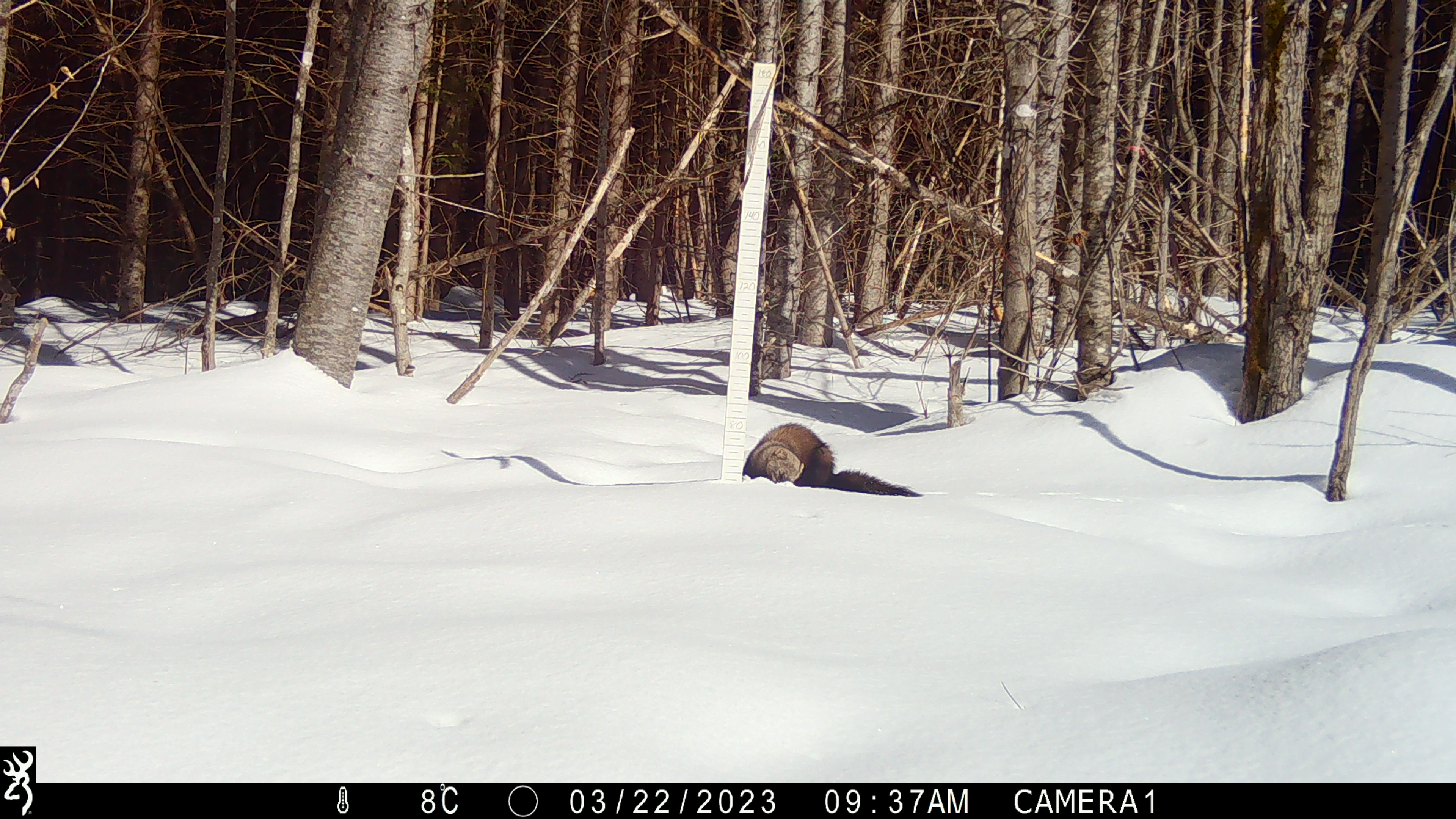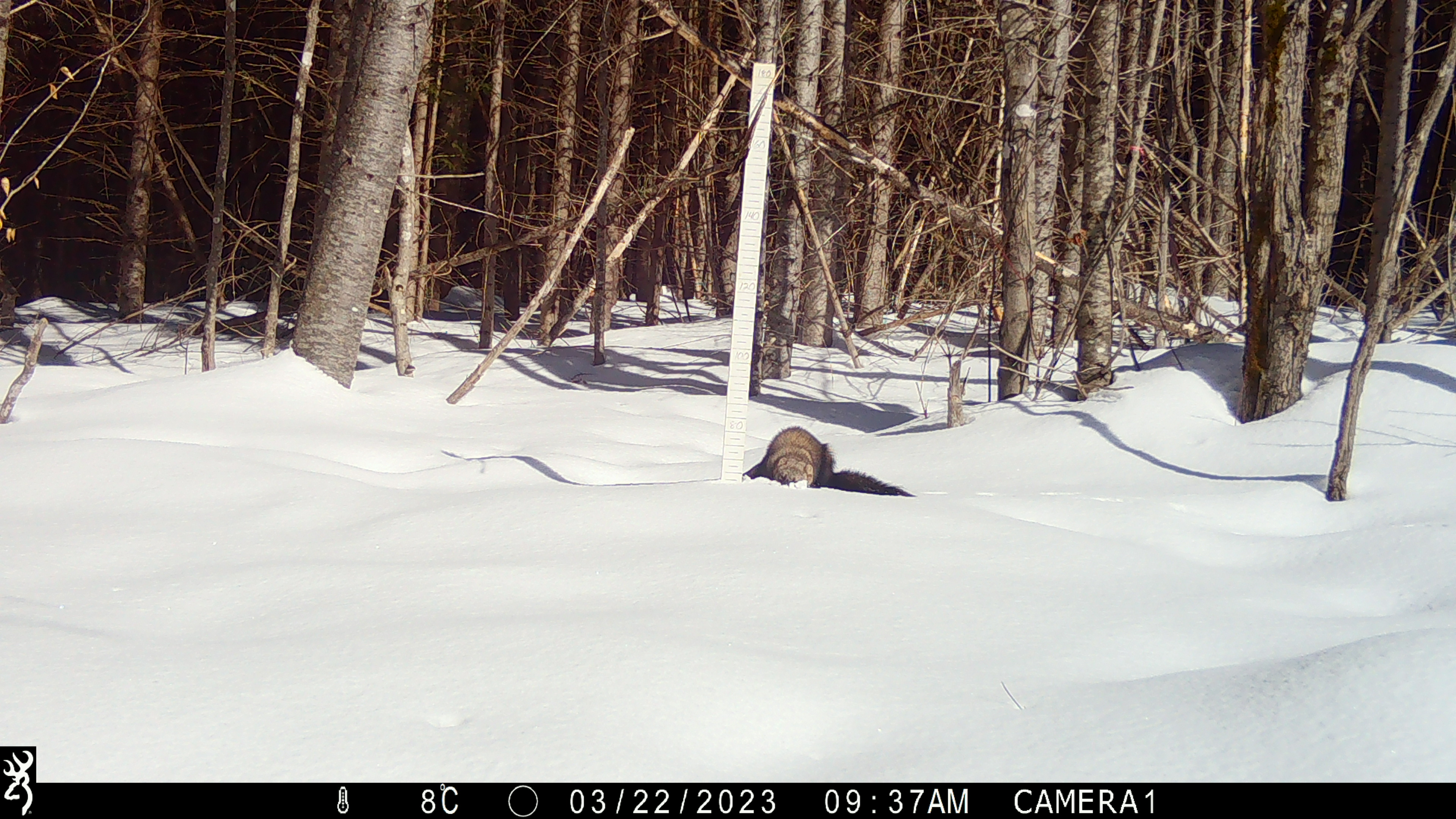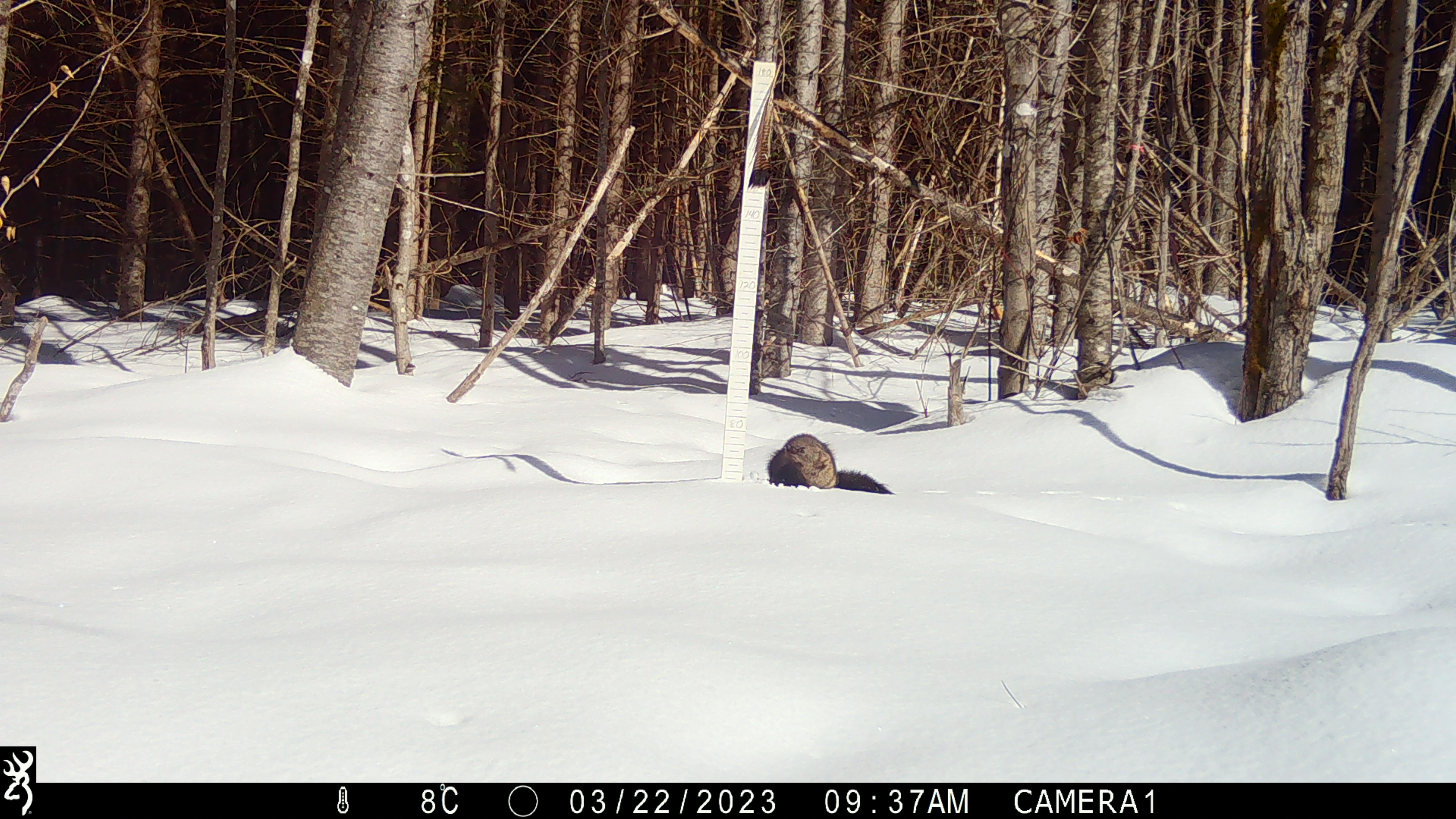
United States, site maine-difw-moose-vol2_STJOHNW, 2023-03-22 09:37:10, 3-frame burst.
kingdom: Animalia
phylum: Chordata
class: Mammalia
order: Carnivora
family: Mustelidae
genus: Pekania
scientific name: Pekania pennanti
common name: fisher